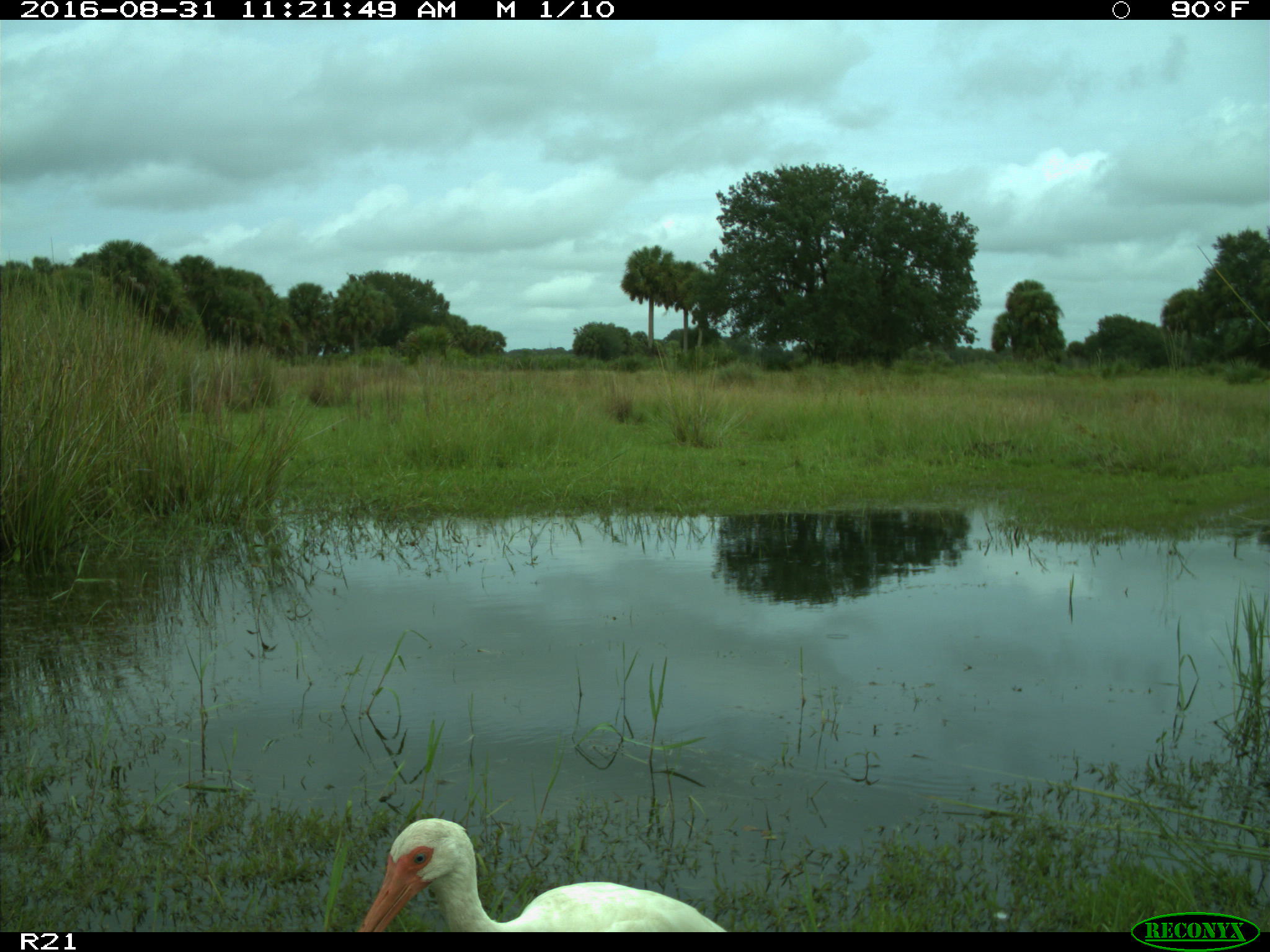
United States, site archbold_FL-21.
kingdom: Animalia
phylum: Chordata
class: Aves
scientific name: Aves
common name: birds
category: unidentified bird